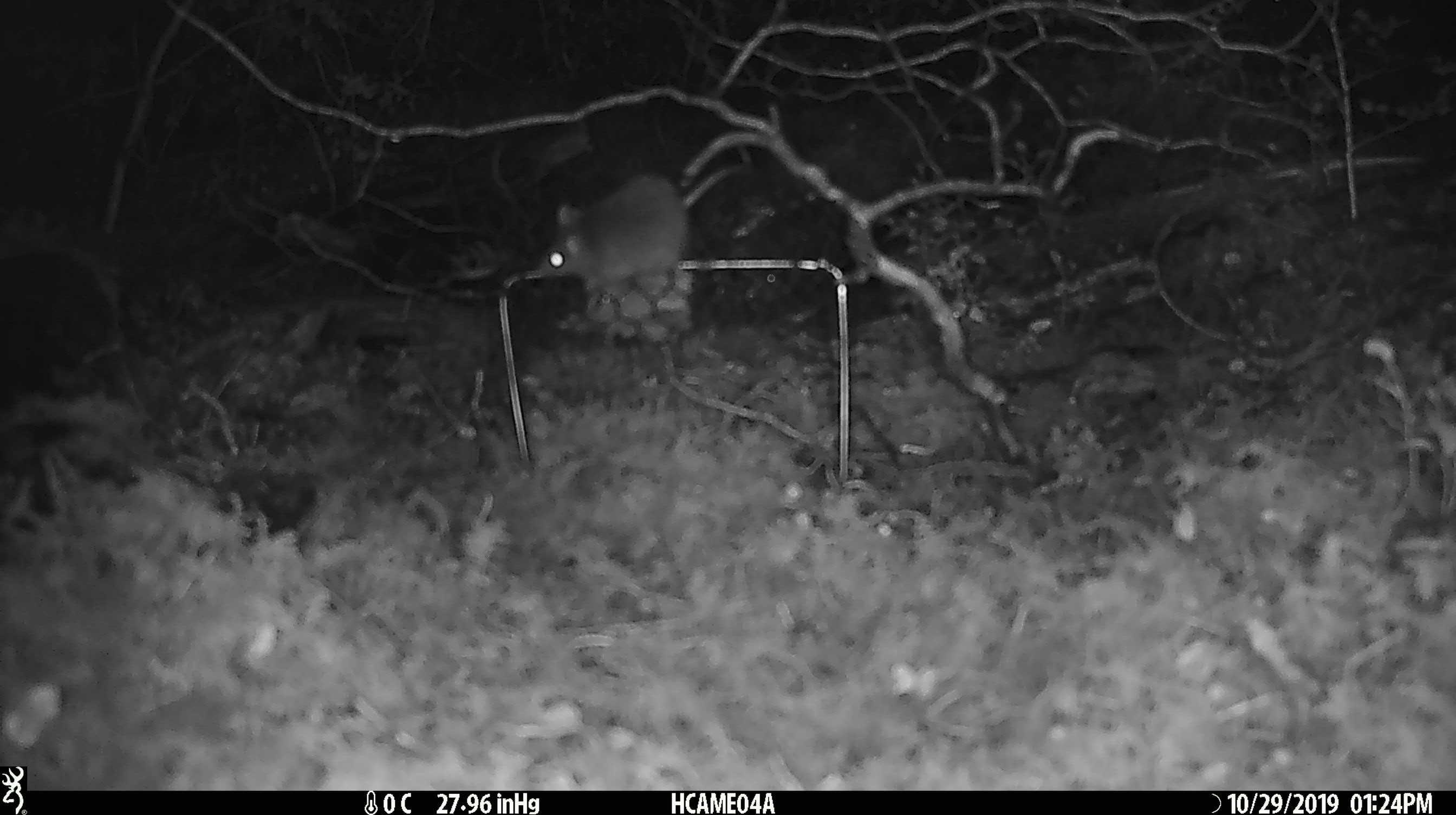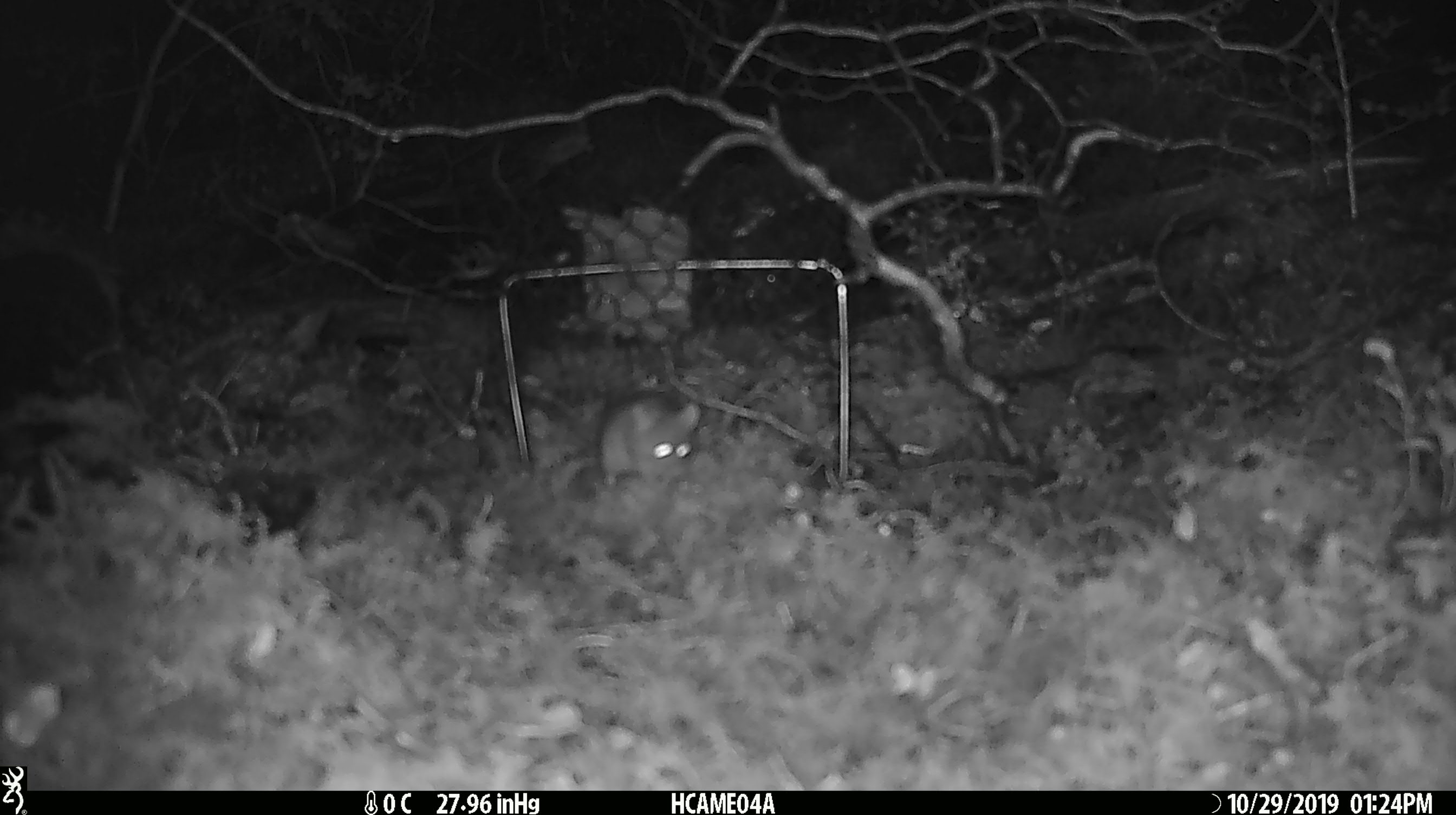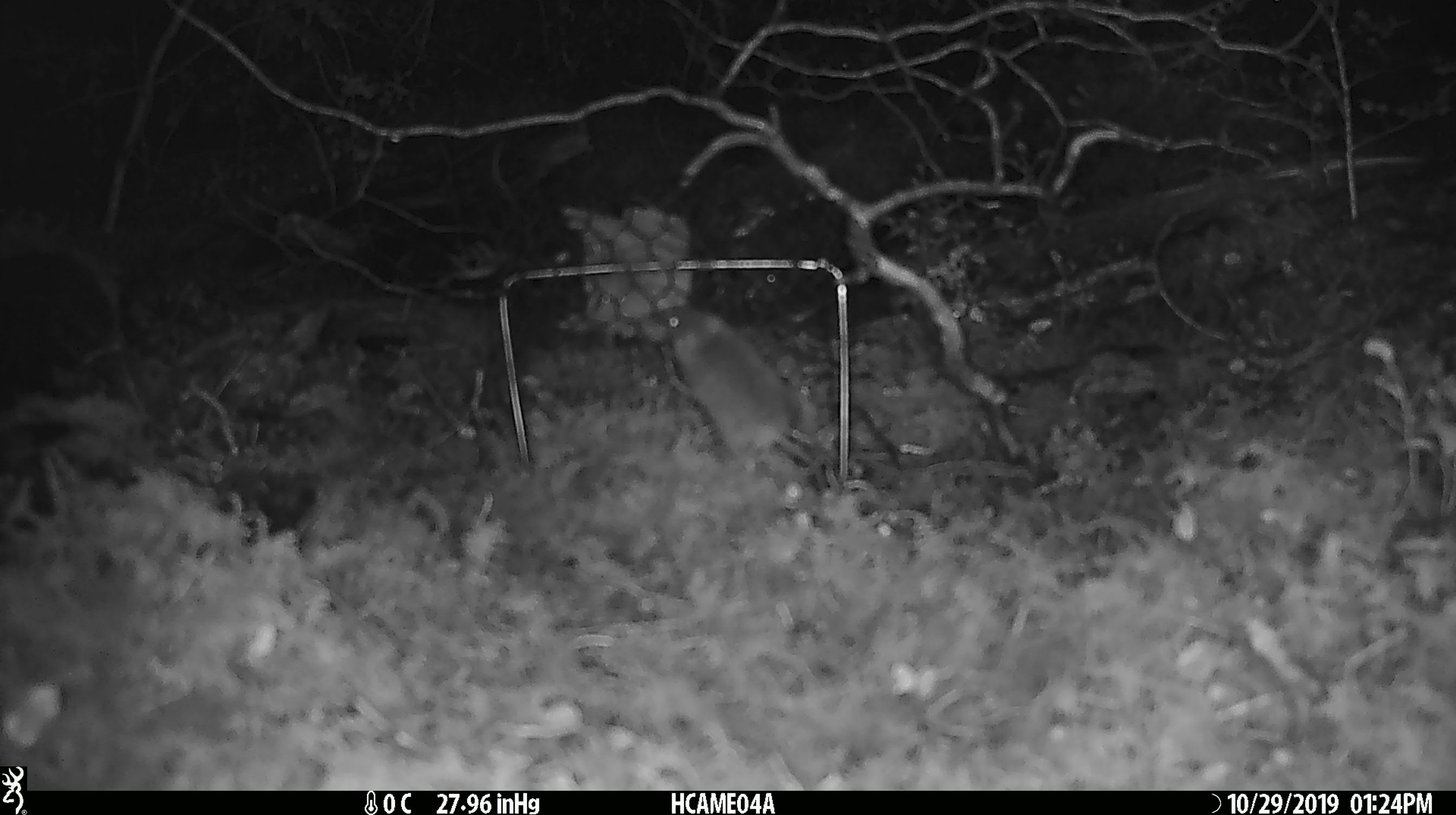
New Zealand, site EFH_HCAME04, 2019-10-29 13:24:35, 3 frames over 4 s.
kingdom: Animalia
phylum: Chordata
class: Mammalia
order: Rodentia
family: Muridae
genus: Mus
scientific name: Mus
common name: mouse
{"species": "mouse (Mus)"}